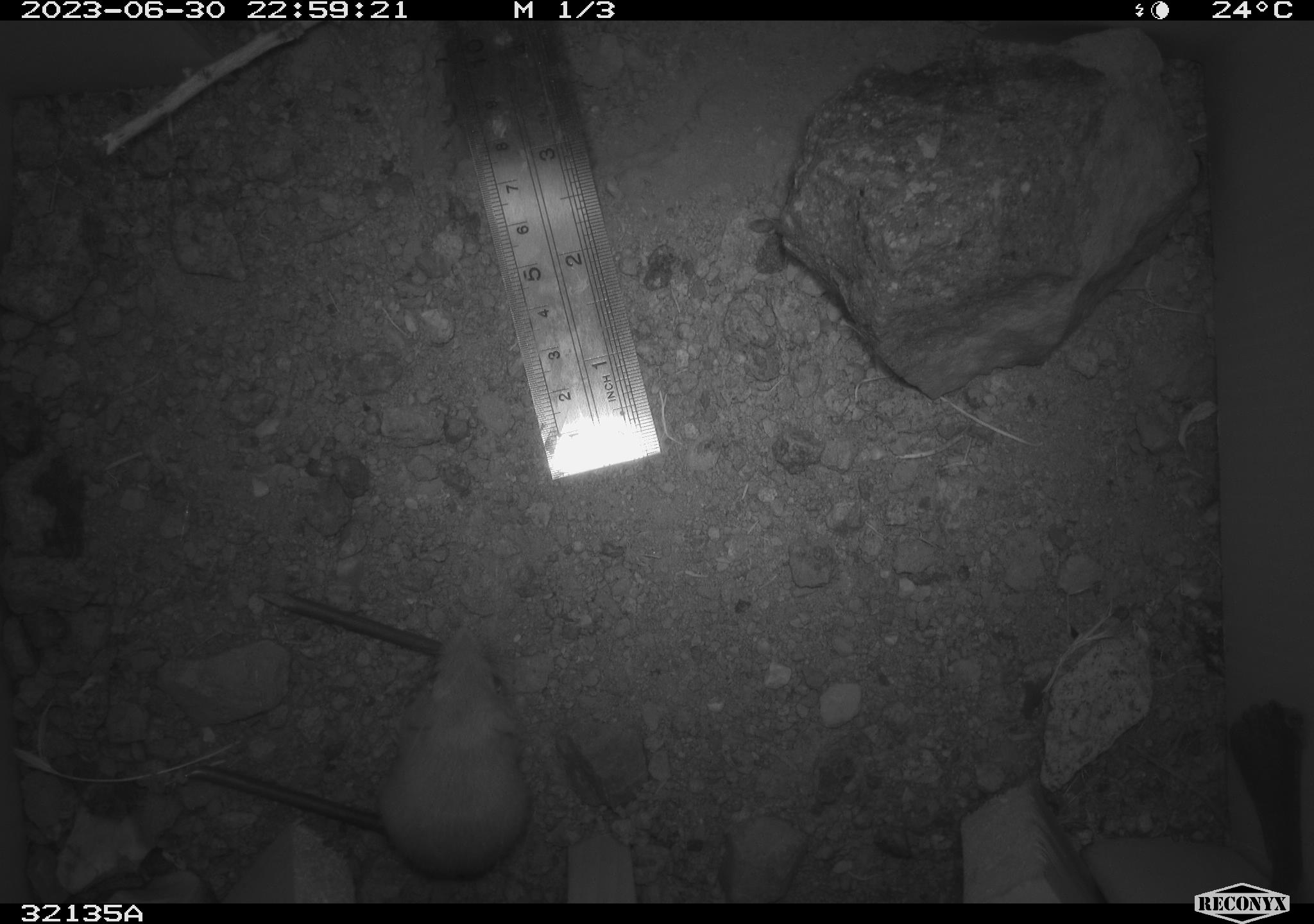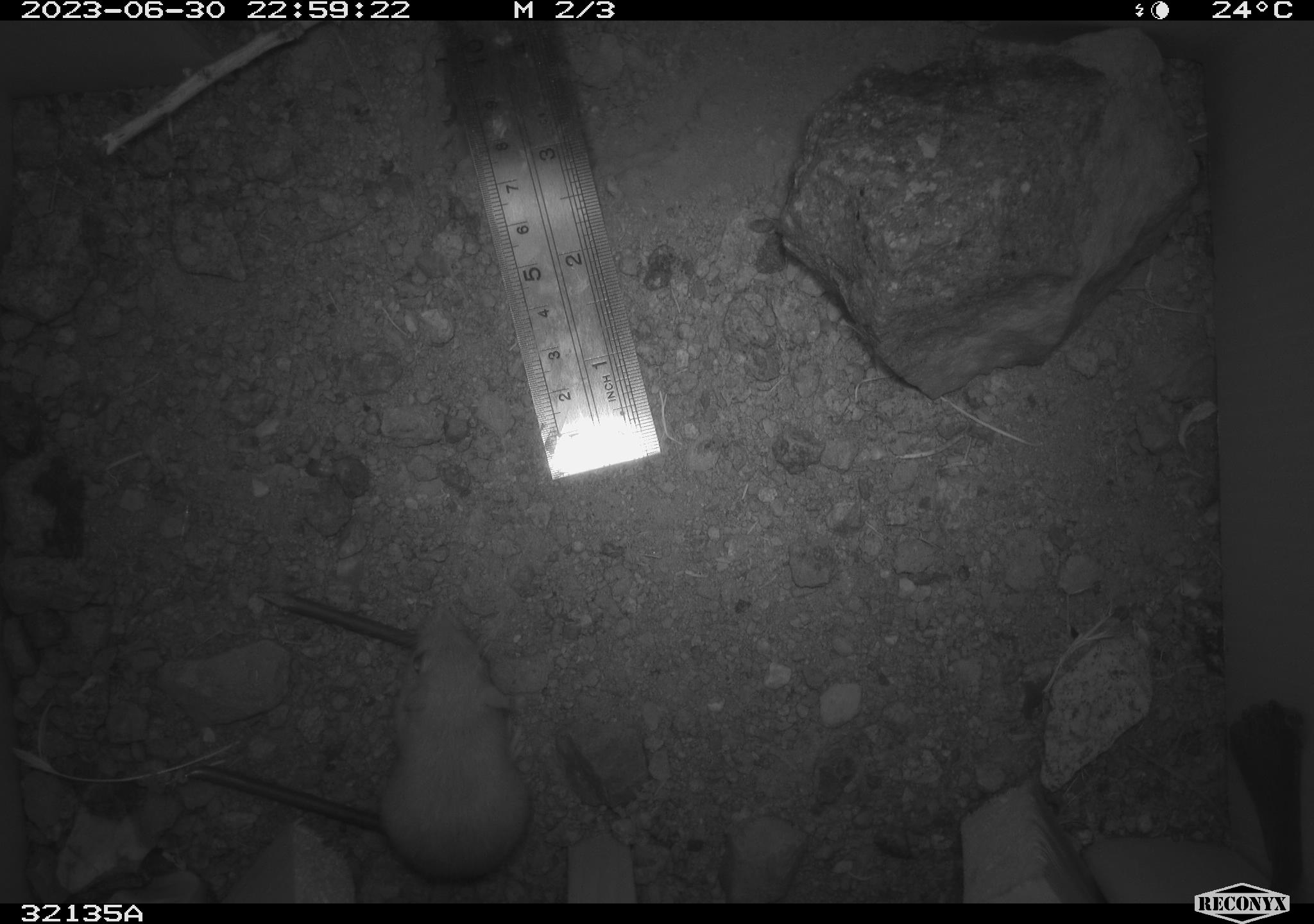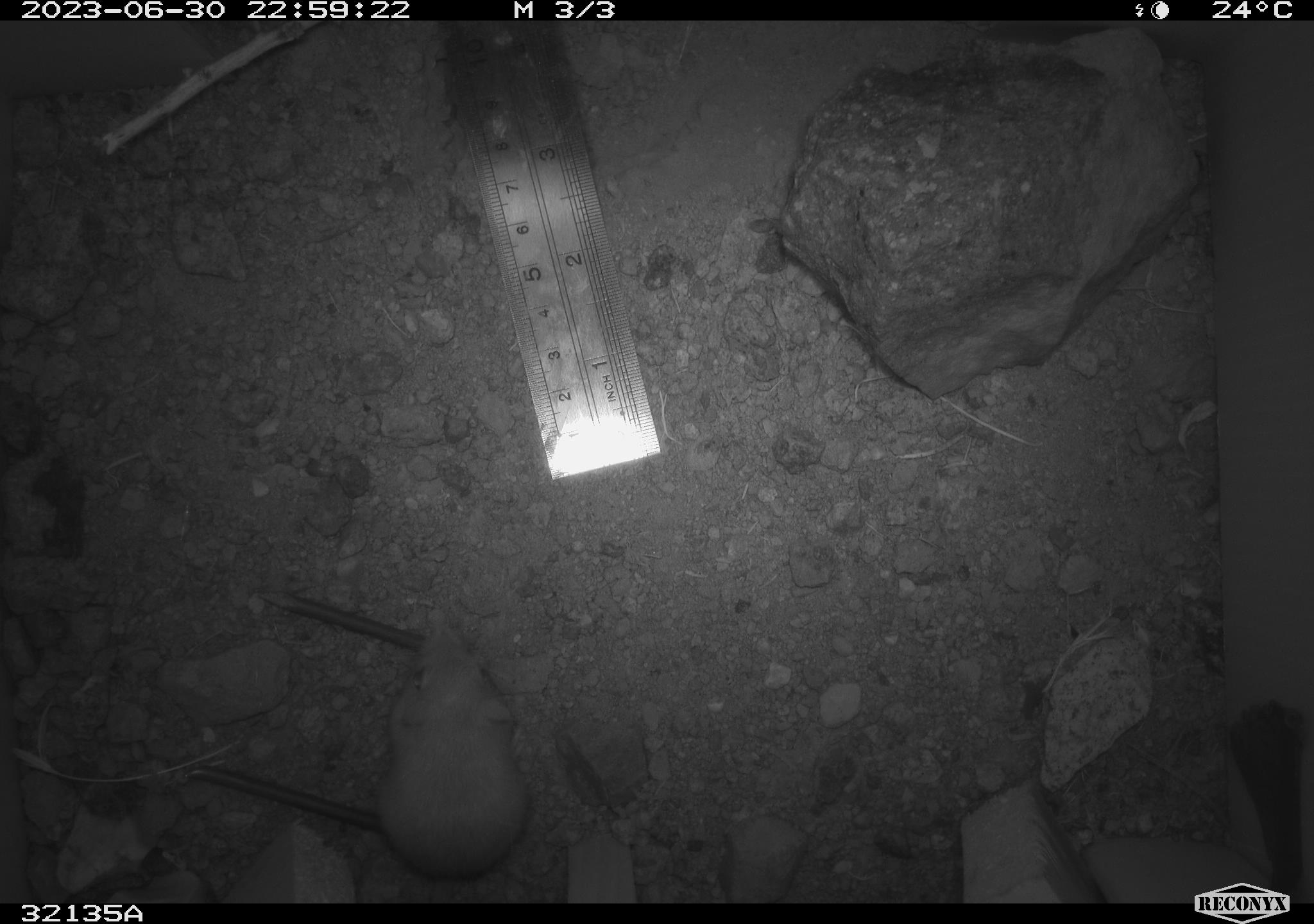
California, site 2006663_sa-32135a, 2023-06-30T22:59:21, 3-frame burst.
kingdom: Animalia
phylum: Chordata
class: Mammalia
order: Rodentia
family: Heteromyidae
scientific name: Heteromyidae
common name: kangaroo rats and pocket mice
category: heteromyidae family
Heteromyidae family (kangaroo rats and pocket mice) (Heteromyidae).